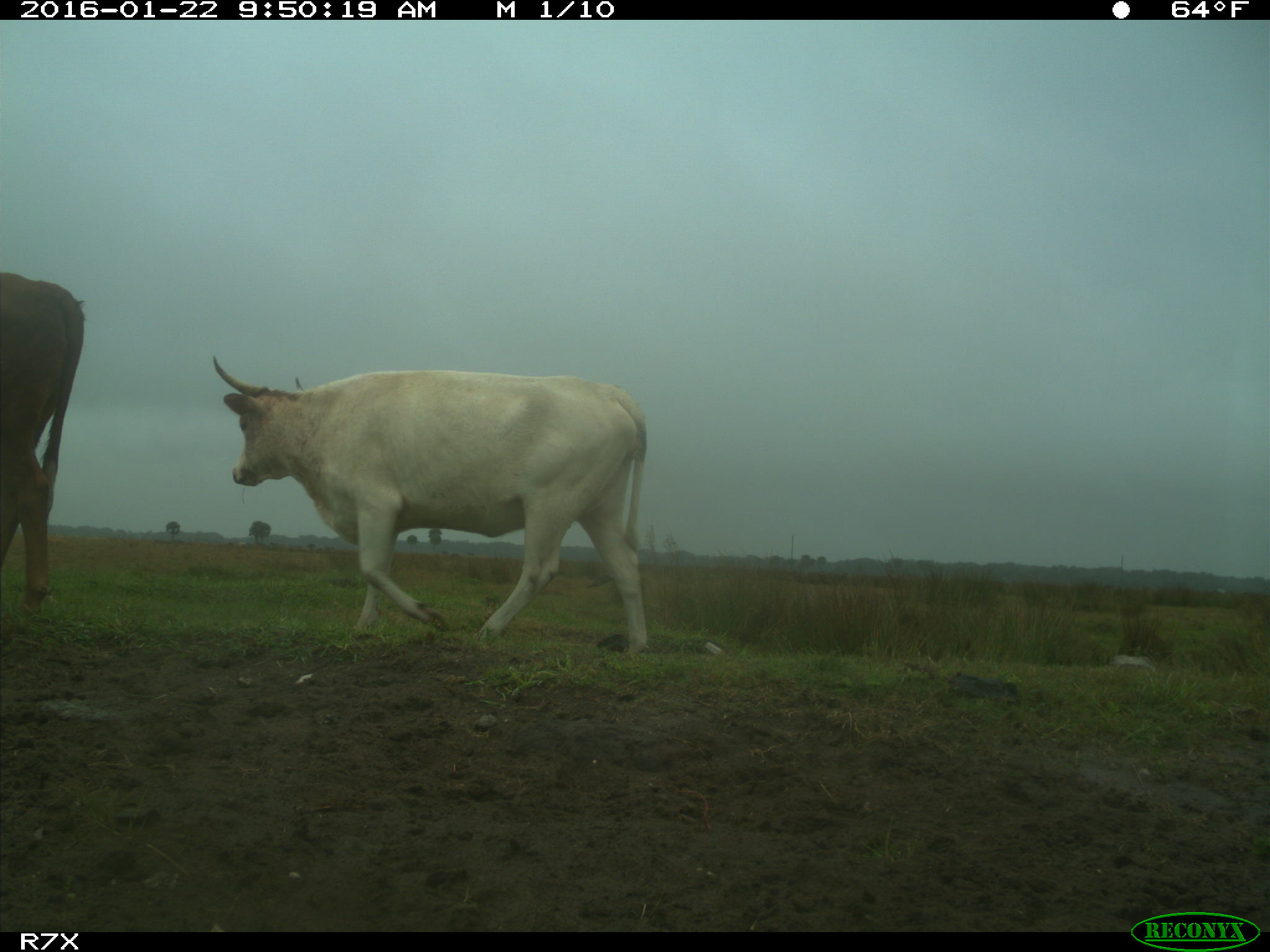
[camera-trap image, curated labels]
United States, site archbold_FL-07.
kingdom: Animalia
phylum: Chordata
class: Mammalia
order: Artiodactyla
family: Bovidae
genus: Bos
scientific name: Bos taurus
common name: domestic cow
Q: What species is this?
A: Bos taurus (domestic cow).